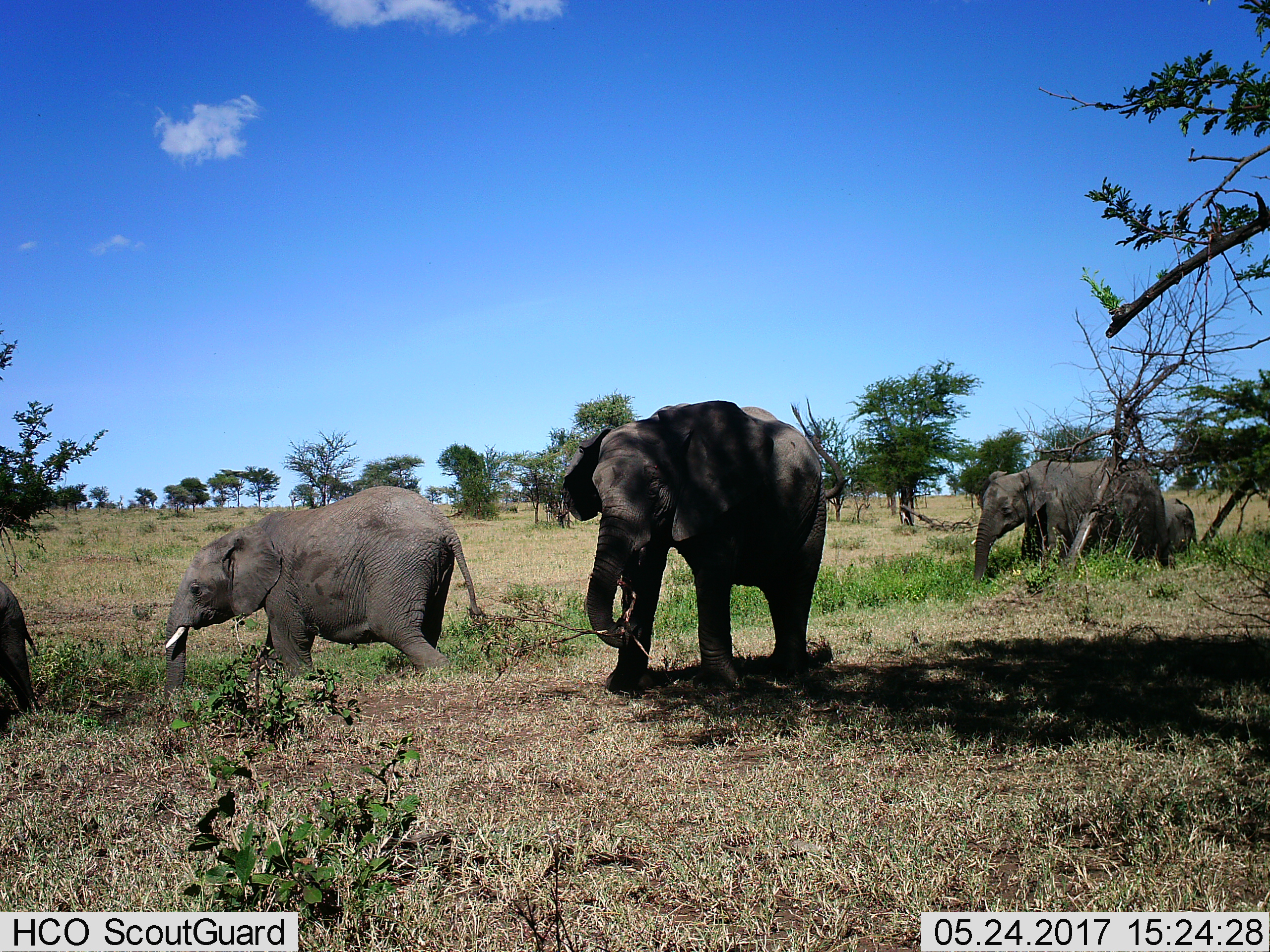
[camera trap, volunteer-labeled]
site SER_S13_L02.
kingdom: Animalia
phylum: Chordata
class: Mammalia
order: Proboscidea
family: Elephantidae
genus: Loxodonta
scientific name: Loxodonta africana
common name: african bush elephant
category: elephant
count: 5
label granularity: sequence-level